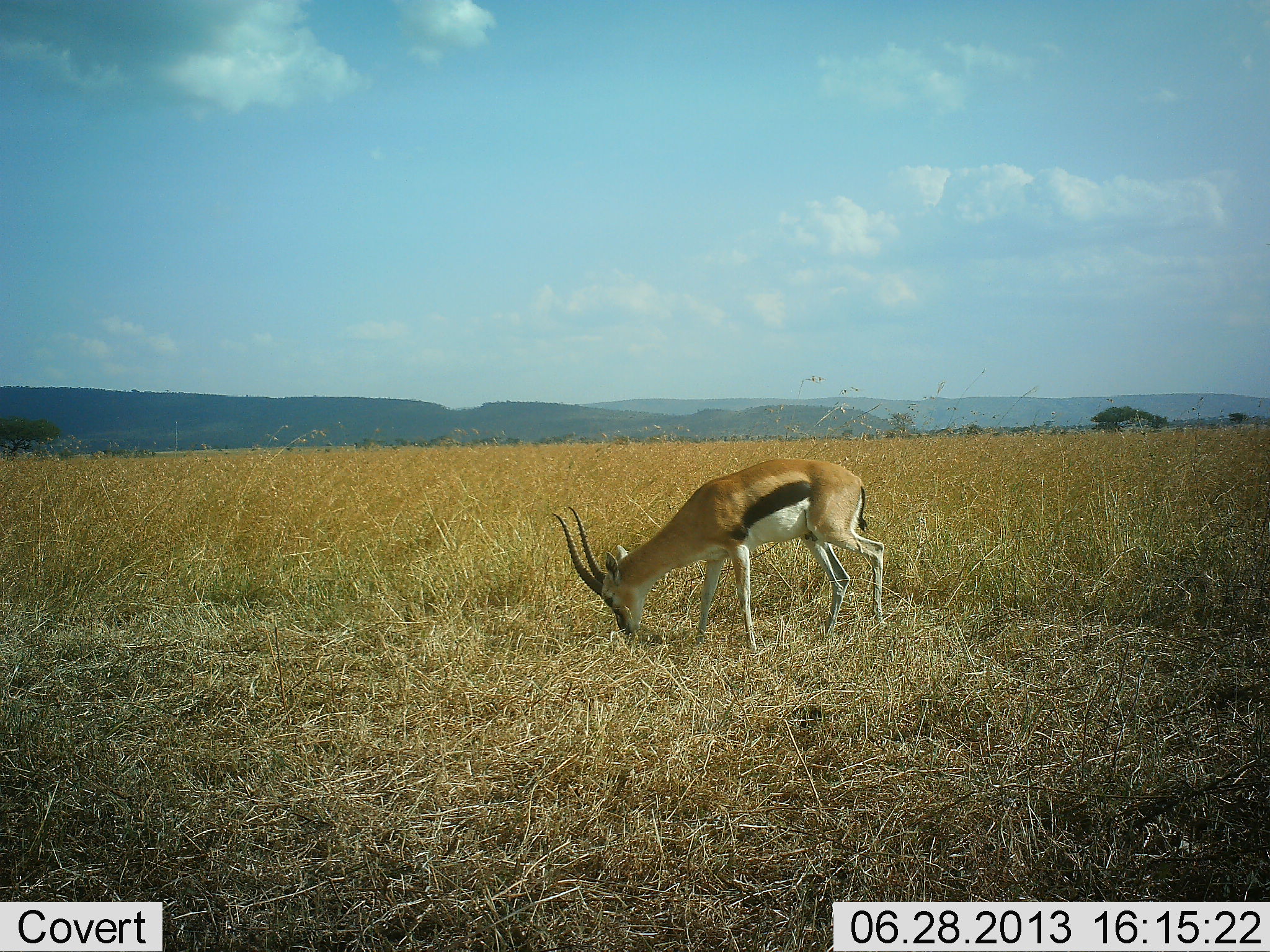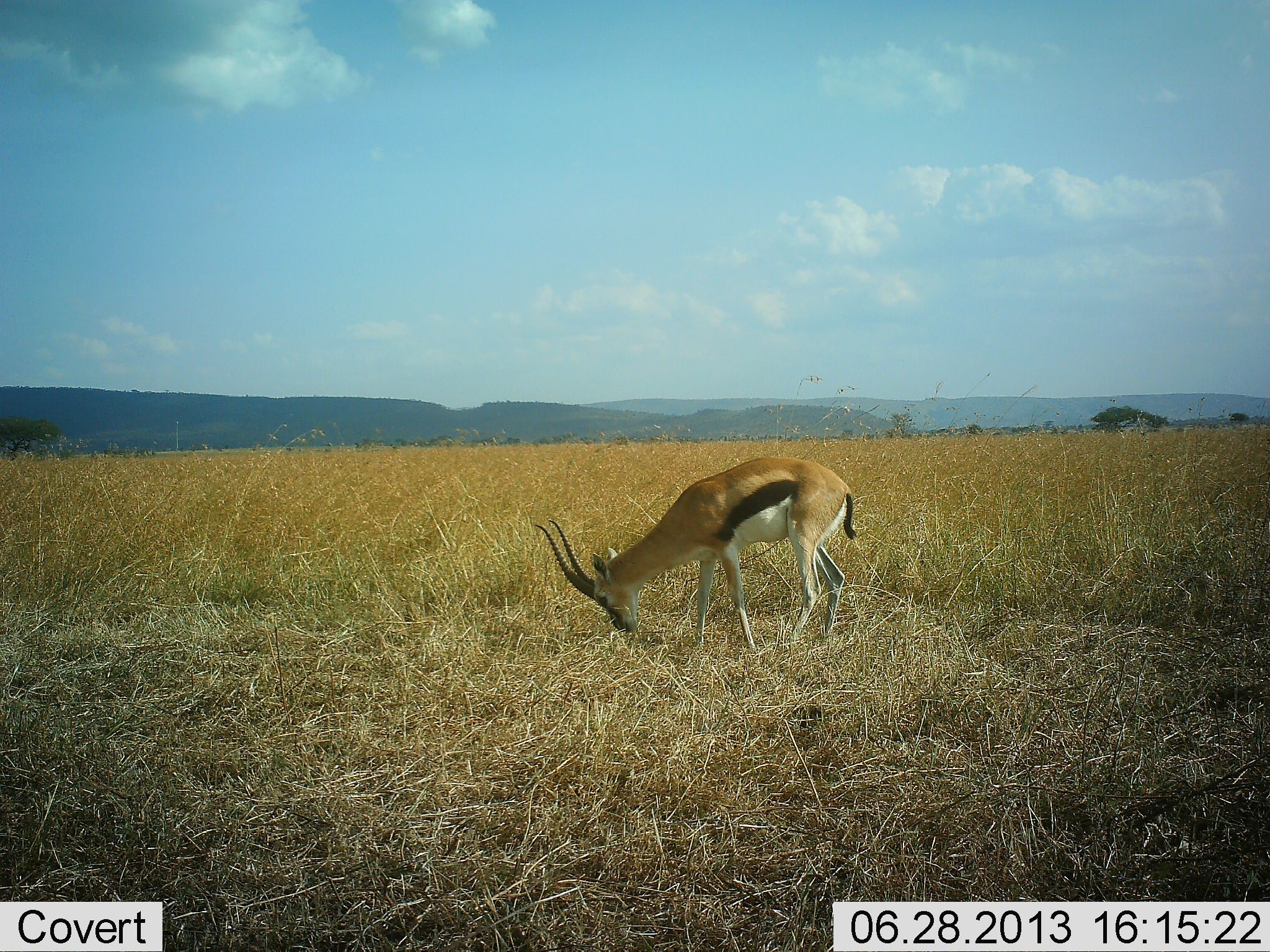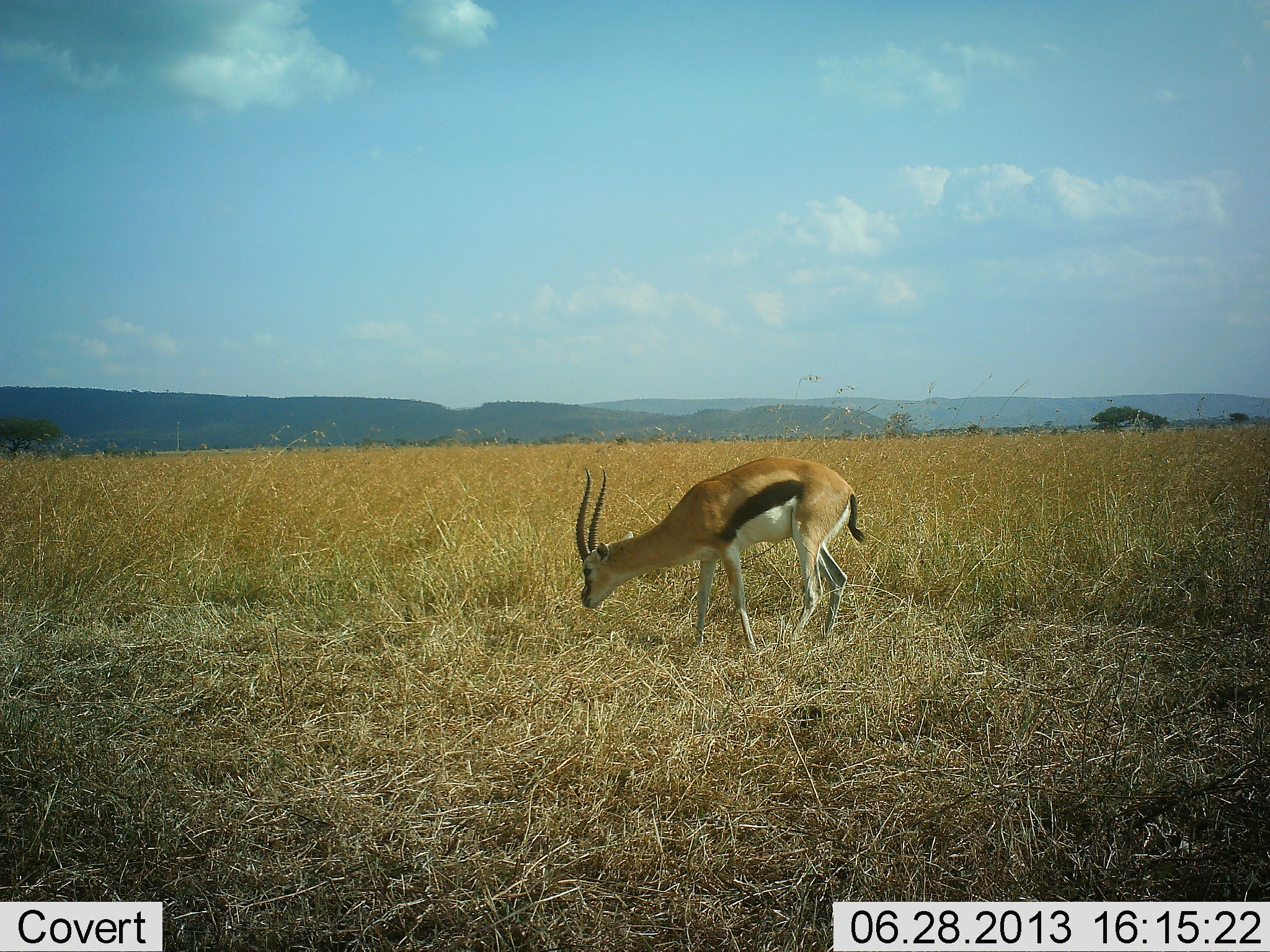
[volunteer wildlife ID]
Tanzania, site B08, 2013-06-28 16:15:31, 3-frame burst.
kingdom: Animalia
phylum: Chordata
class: Mammalia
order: Artiodactyla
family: Bovidae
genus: Eudorcas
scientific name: Eudorcas thomsonii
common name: thomson's gazelle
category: gazellethomsons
Gazellethomsons (thomson's gazelle) (Eudorcas thomsonii), count 1. Behavior (volunteer vote fractions): standing 30%, resting 0%, moving 0%, interacting 0%. Young present (vote fraction): 0%. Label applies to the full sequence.